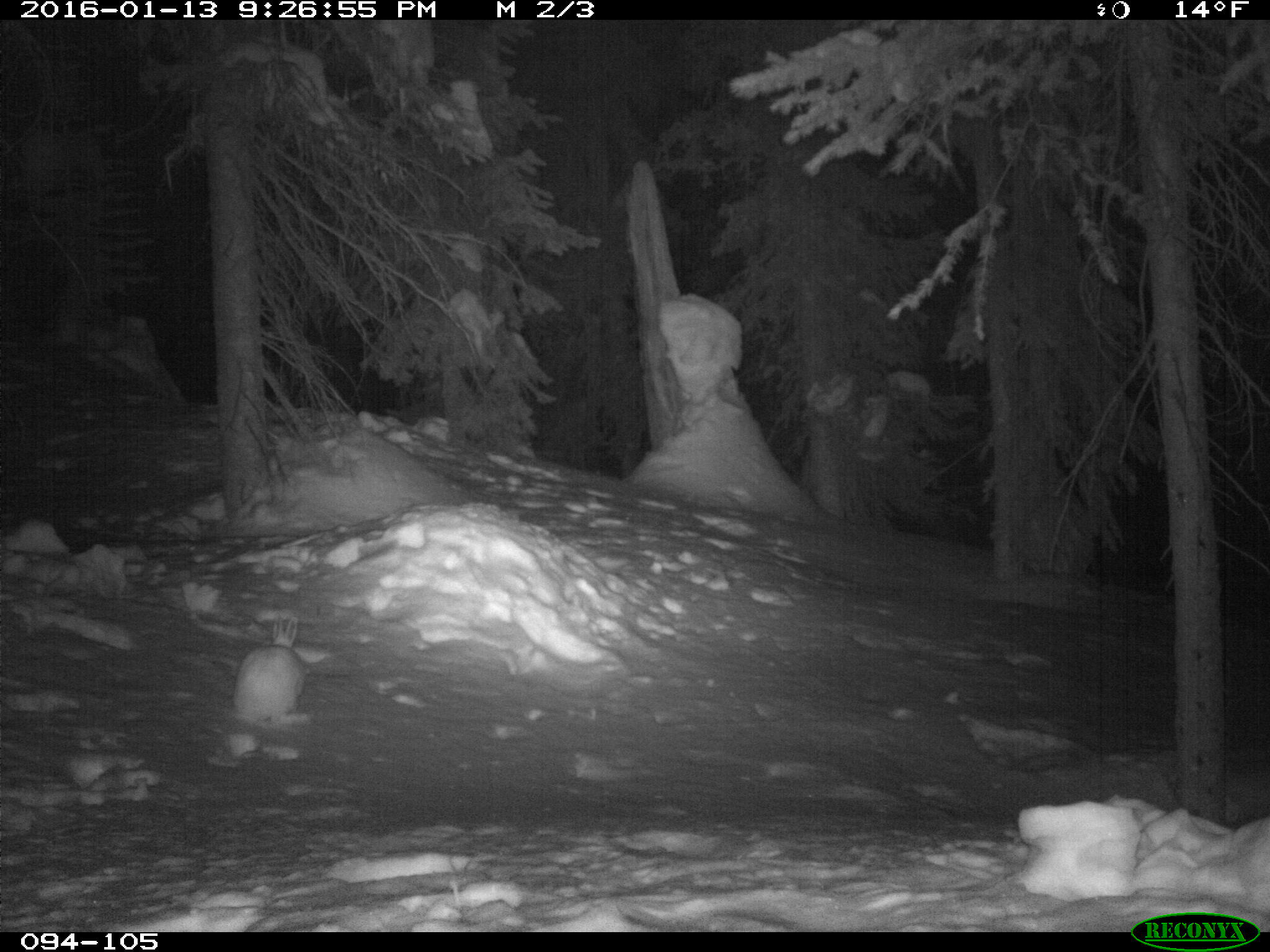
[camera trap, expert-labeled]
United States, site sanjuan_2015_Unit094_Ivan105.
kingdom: Animalia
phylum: Chordata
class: Mammalia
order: Lagomorpha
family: Leporidae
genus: Lepus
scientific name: Lepus americanus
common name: snowshoe hare